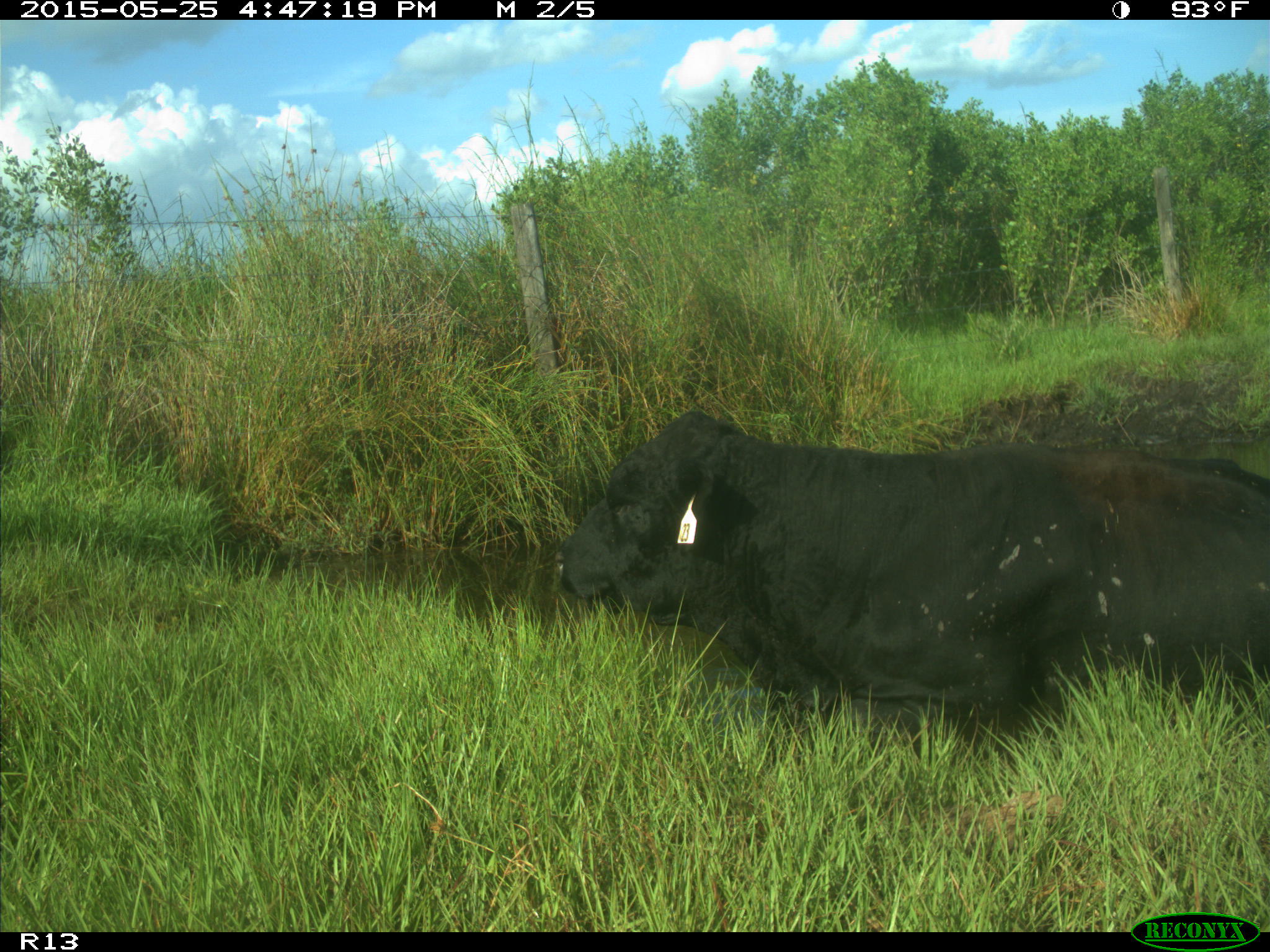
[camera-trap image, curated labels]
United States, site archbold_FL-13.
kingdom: Animalia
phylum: Chordata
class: Mammalia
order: Artiodactyla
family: Bovidae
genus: Bos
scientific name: Bos taurus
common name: domestic cow